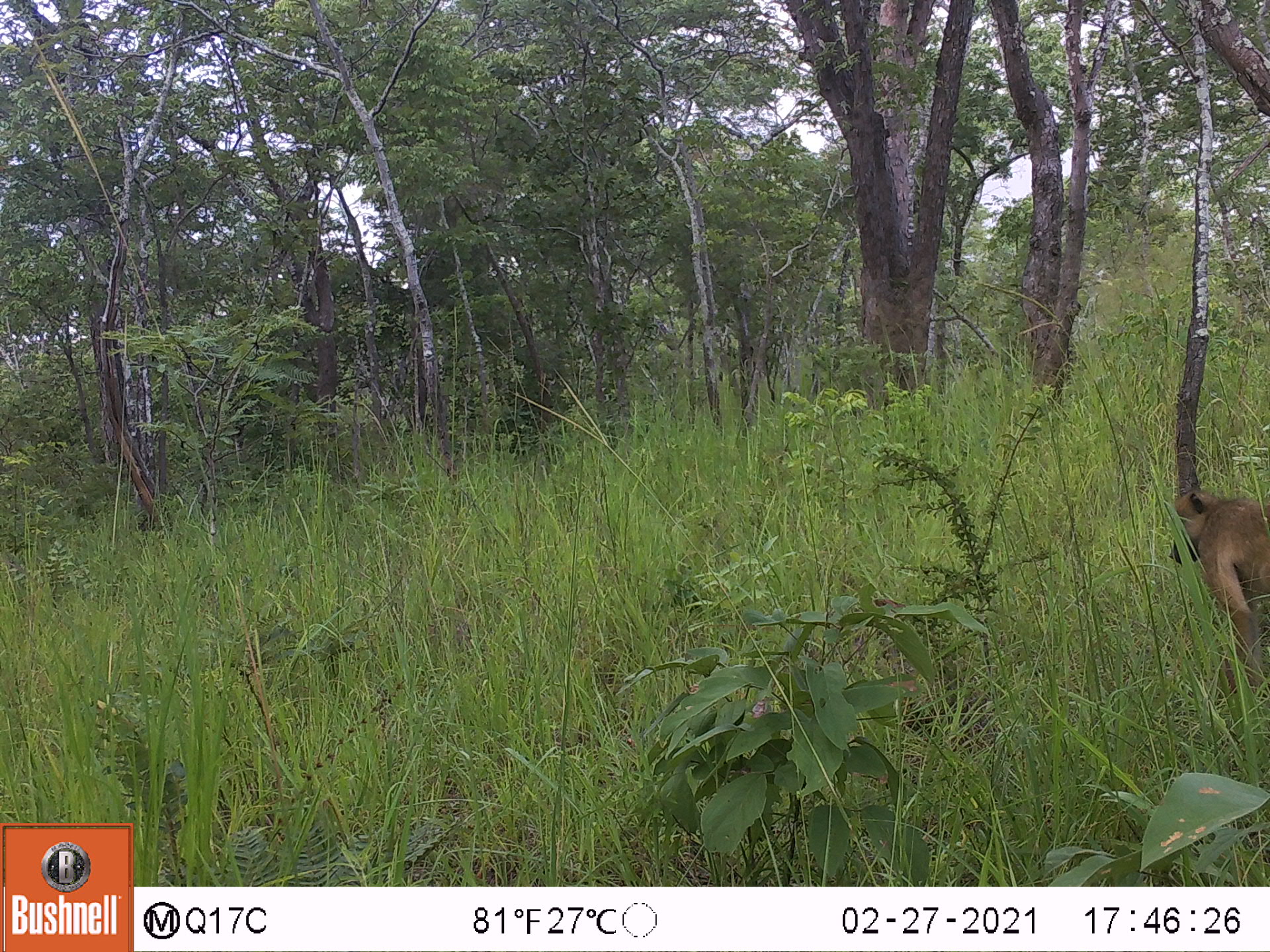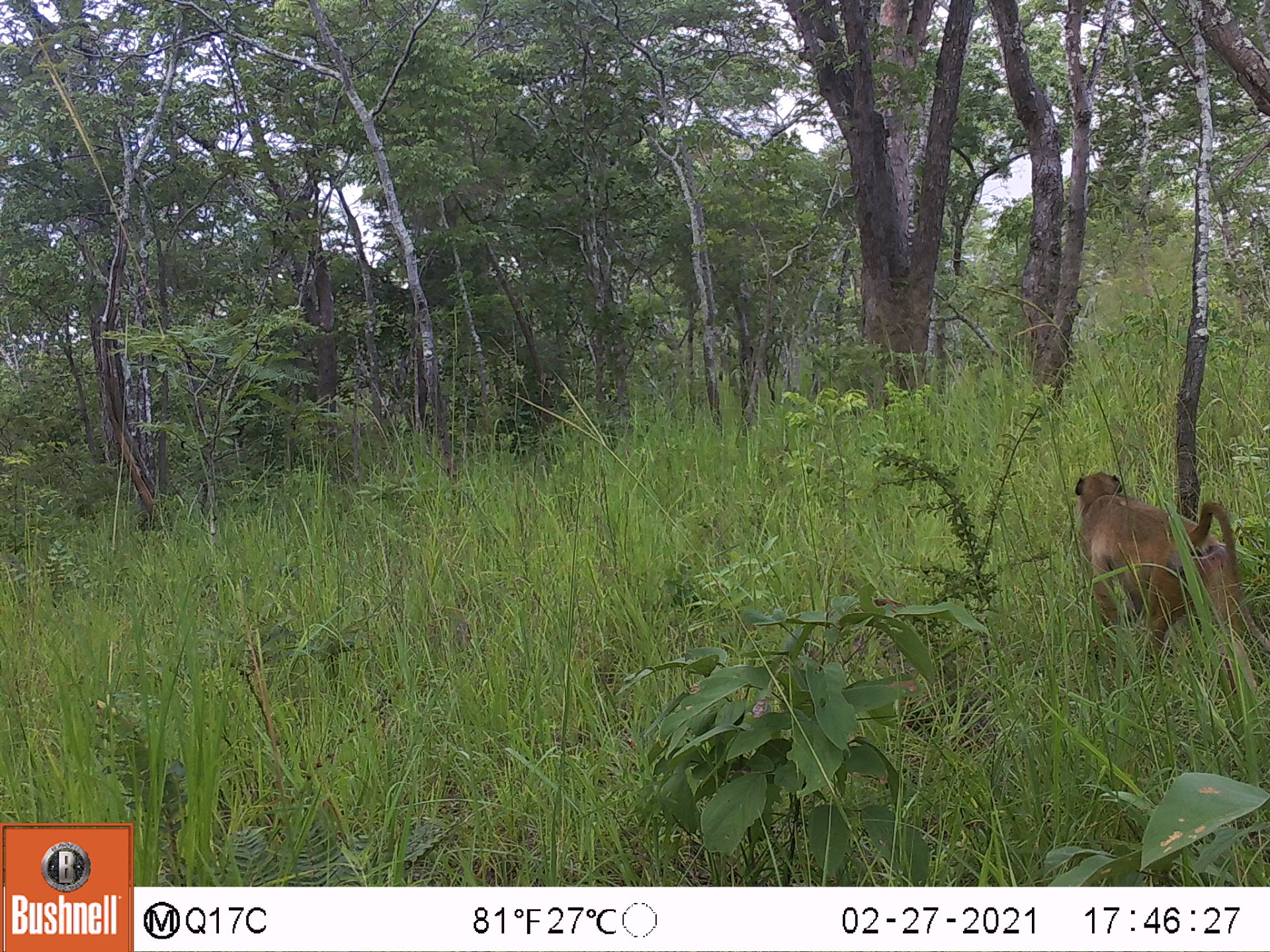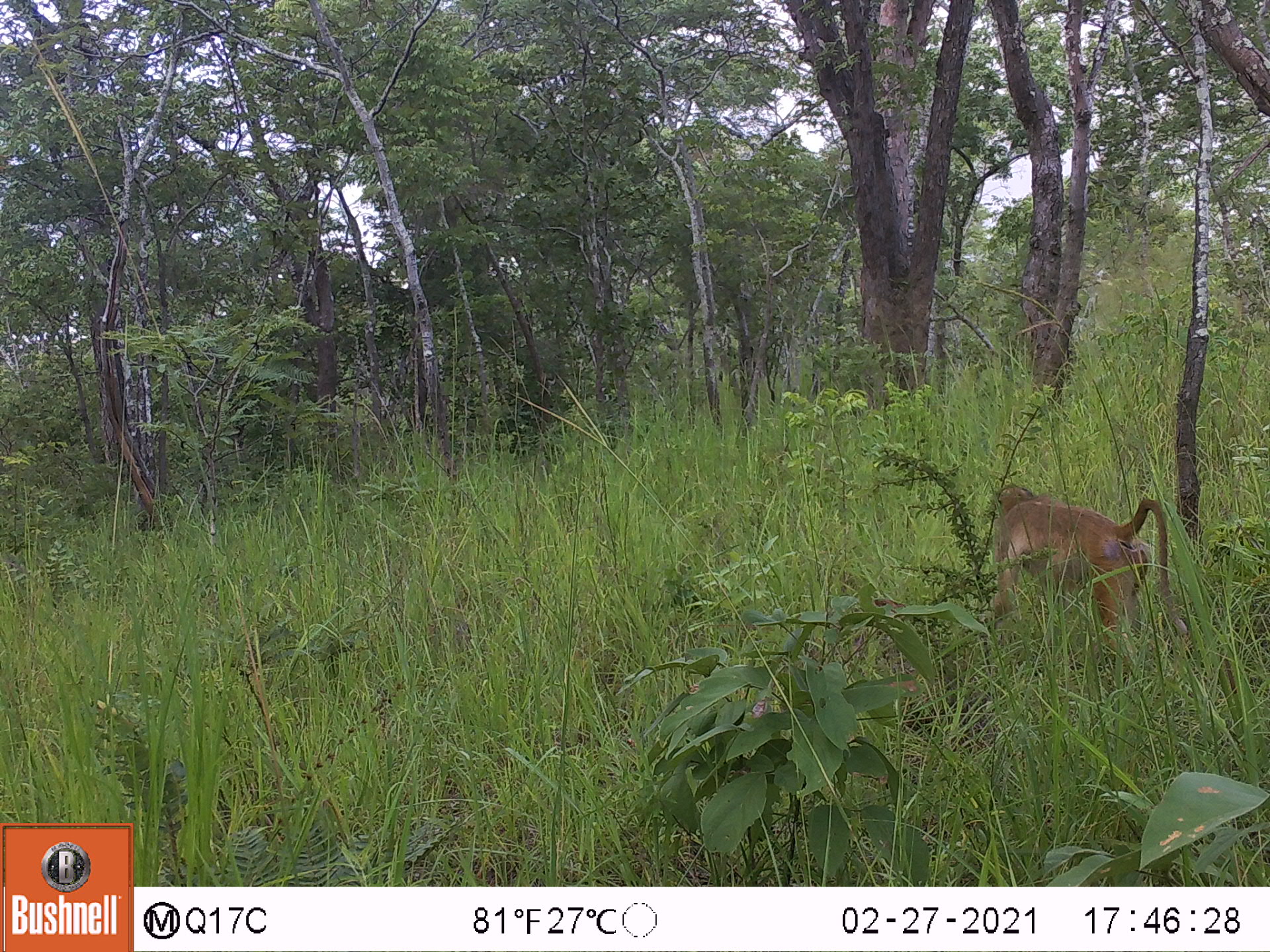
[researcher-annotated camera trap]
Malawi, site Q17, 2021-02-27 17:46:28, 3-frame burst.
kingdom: Animalia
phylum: Chordata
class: Mammalia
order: Primates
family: Cercopithecidae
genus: Papio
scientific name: Papio cynocephalus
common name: yellow baboon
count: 1